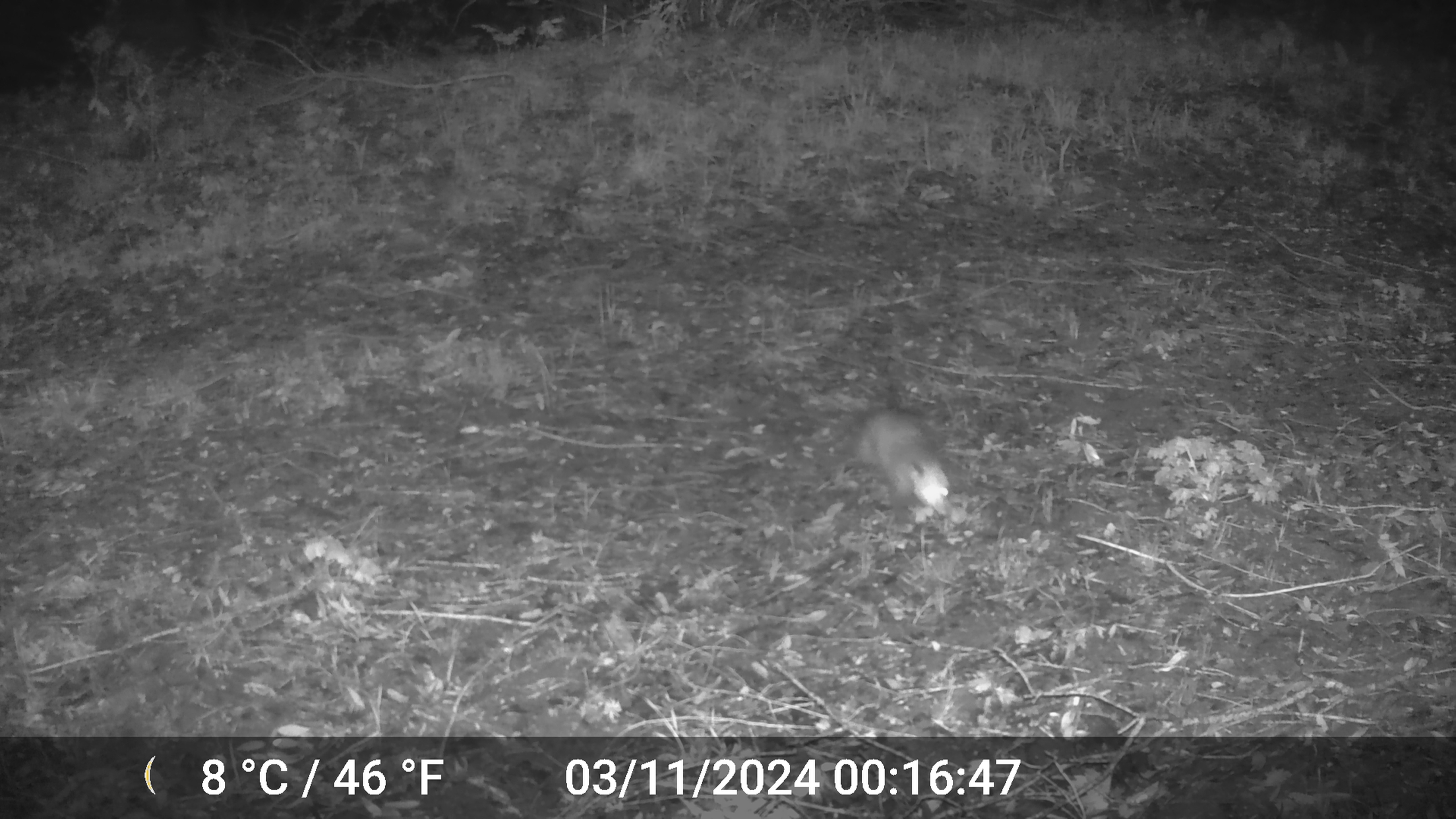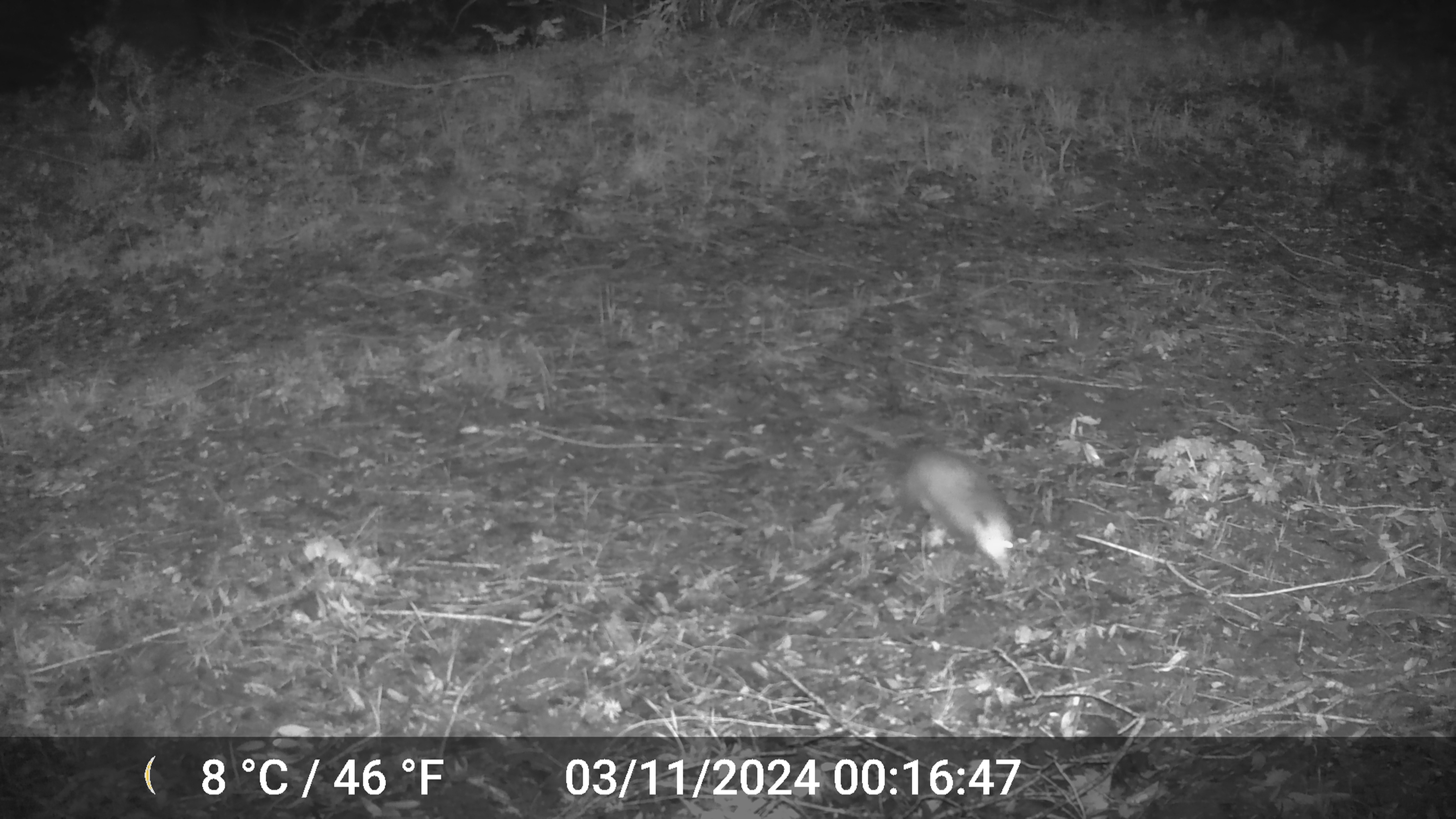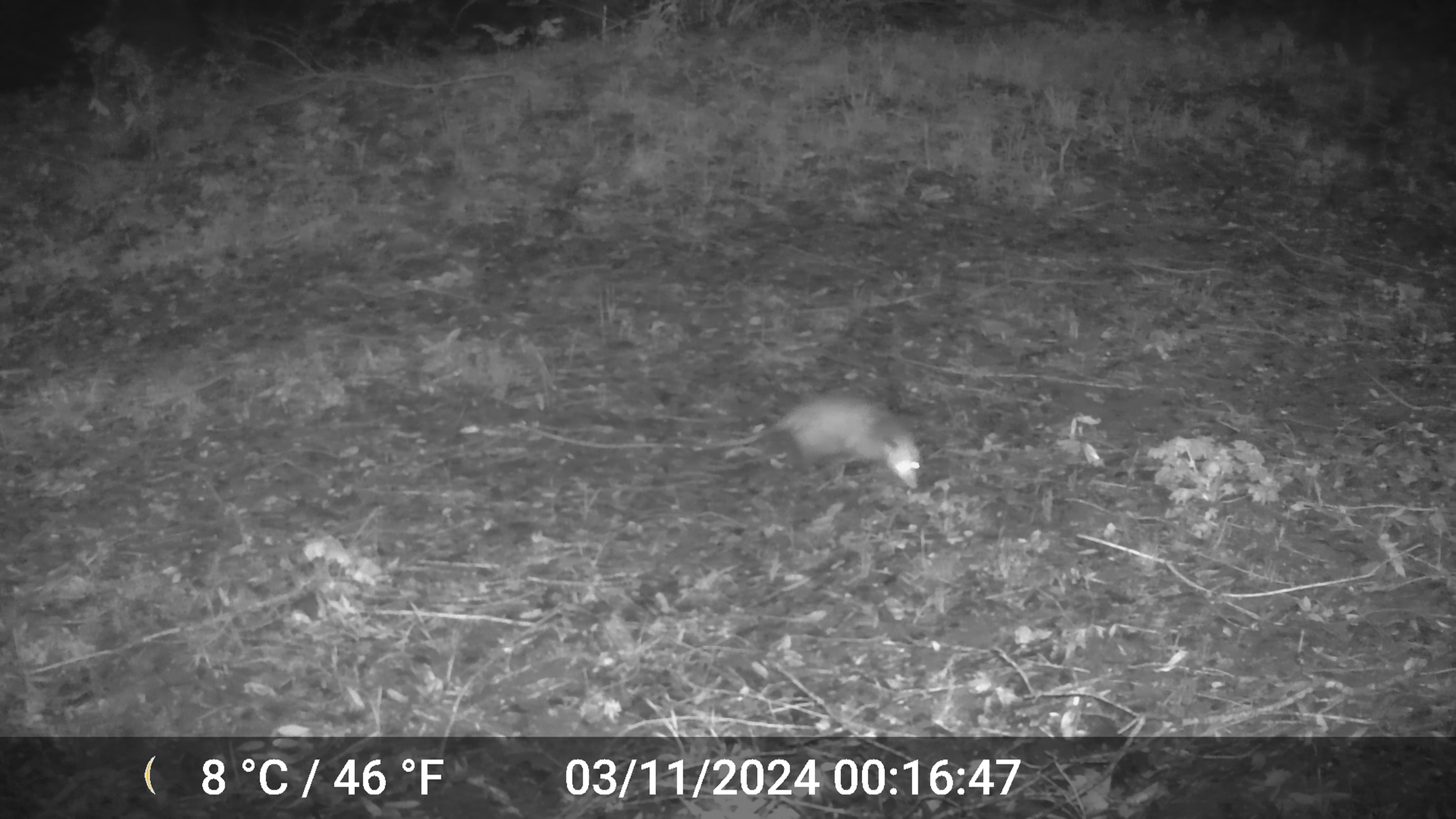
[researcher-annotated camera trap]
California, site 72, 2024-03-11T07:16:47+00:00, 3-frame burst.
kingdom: Animalia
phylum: Chordata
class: Mammalia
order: Didelphimorphia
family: Didelphidae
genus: Didelphis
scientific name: Didelphis virginiana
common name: virginia opossum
Virginia opossum (Didelphis virginiana).